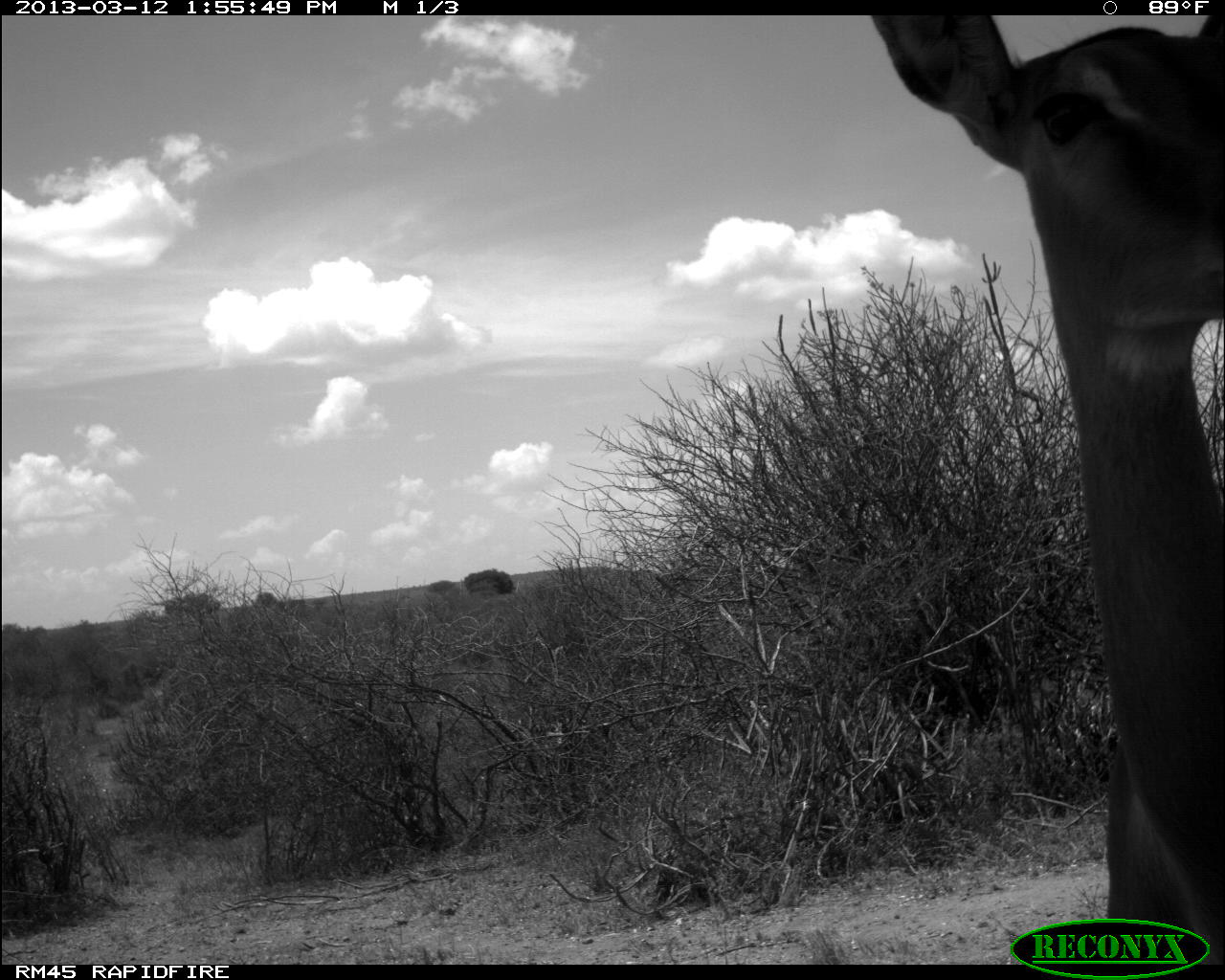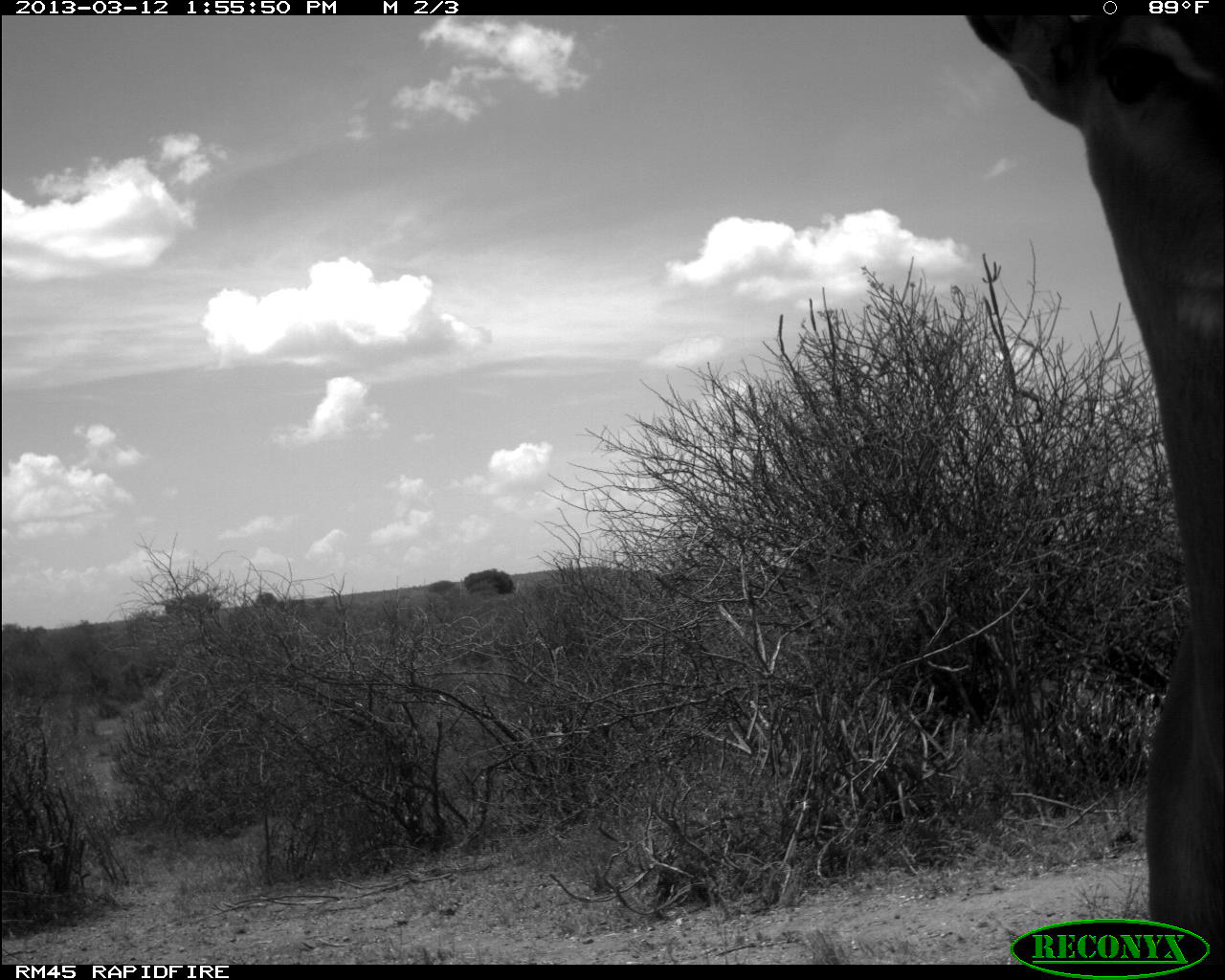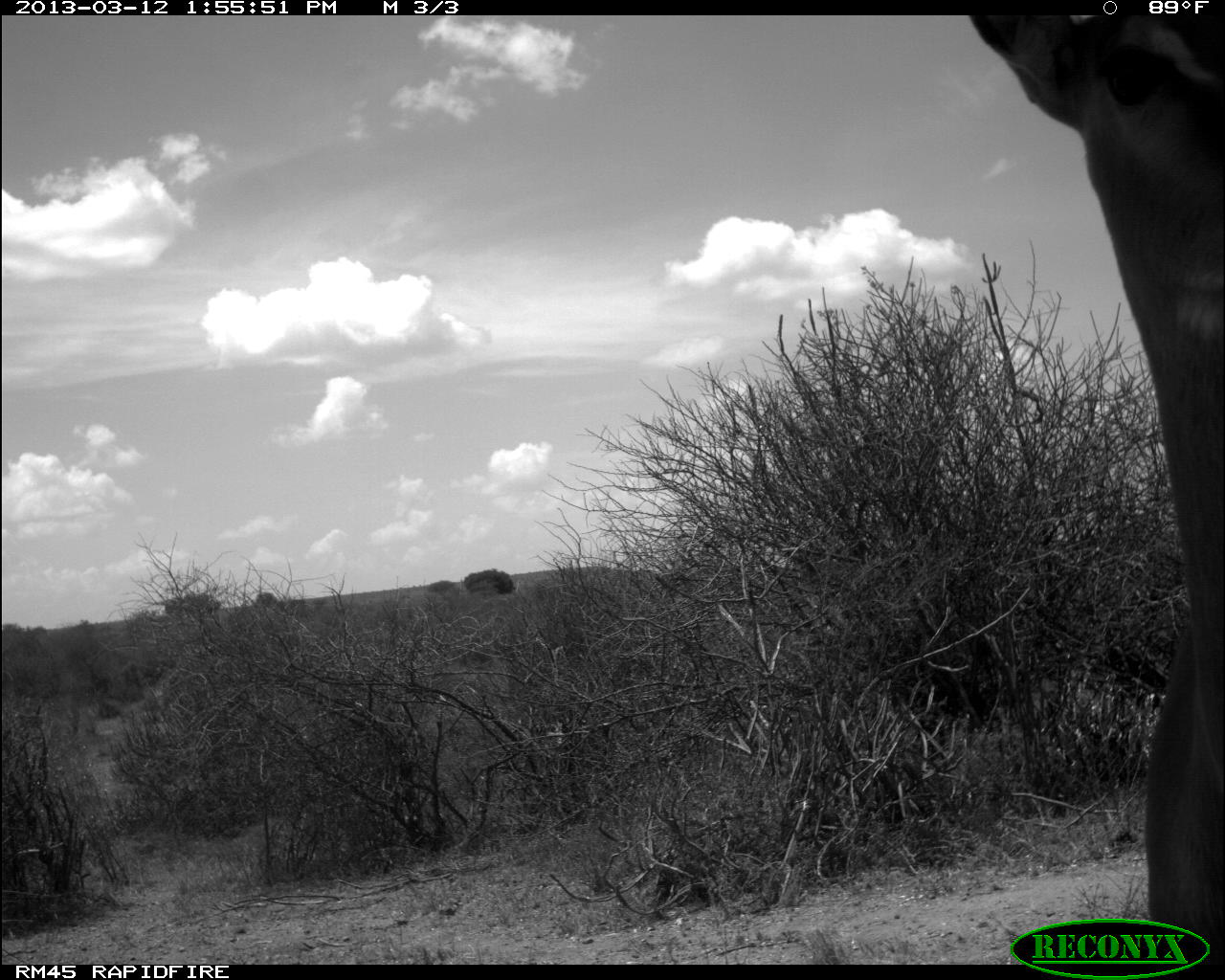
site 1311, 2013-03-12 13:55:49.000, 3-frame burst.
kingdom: Animalia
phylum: Chordata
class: Mammalia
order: Artiodactyla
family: Bovidae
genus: Aepyceros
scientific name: Aepyceros melampus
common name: impala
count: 1